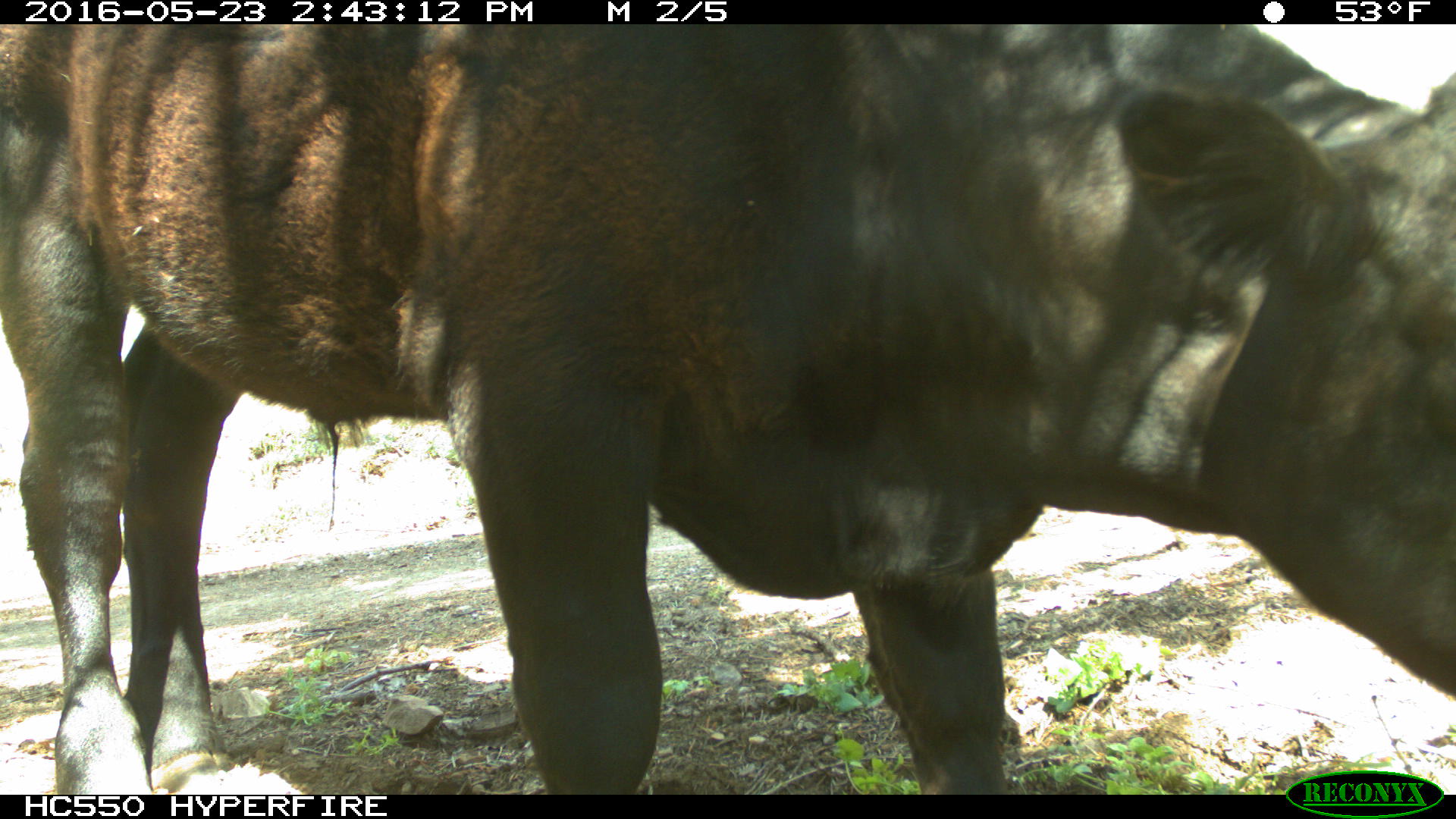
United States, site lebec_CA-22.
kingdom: Animalia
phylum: Chordata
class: Mammalia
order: Artiodactyla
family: Bovidae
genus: Bos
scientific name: Bos taurus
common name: domestic cow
Bos taurus (domestic cow).